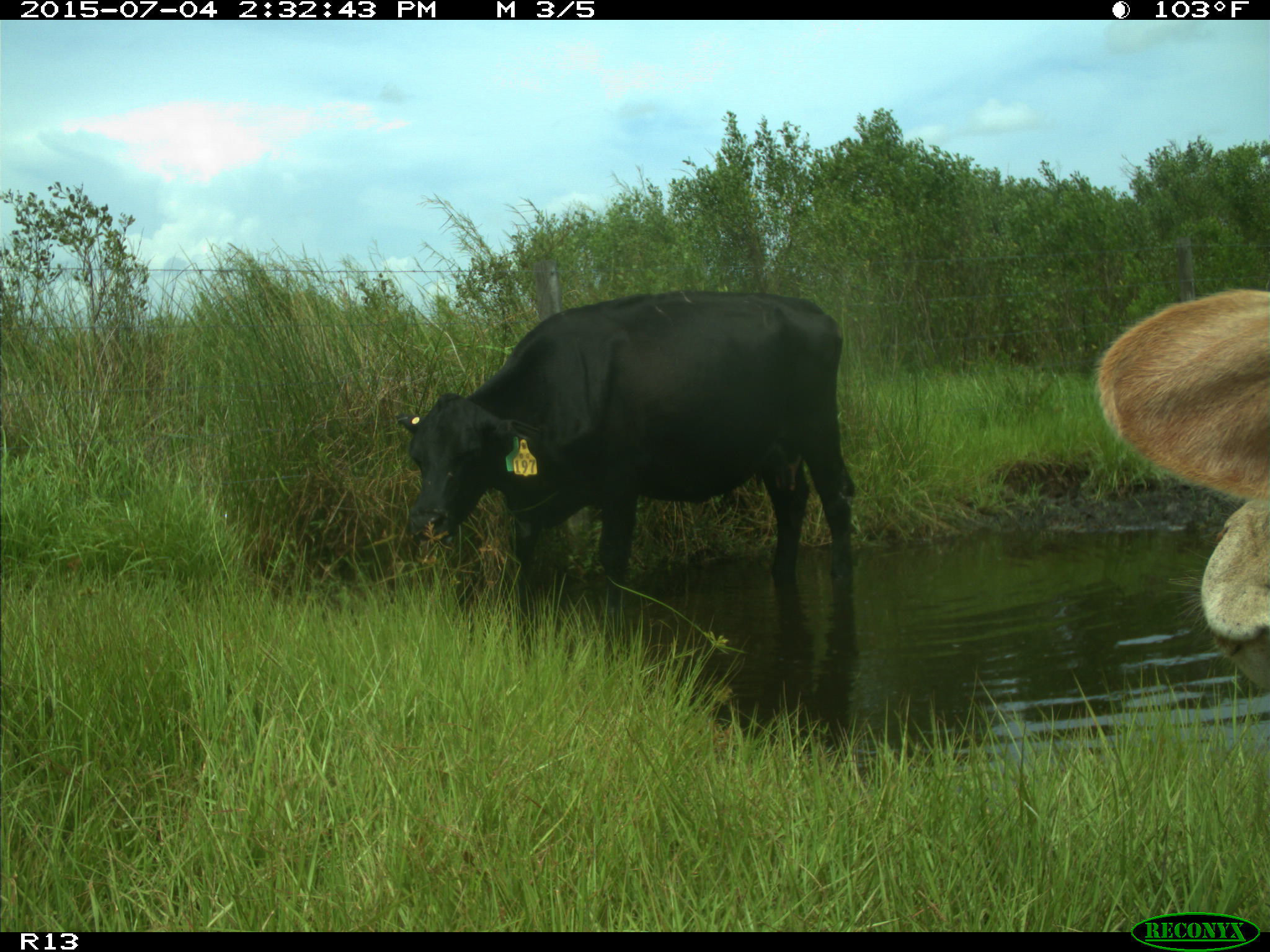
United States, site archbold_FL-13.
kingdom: Animalia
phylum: Chordata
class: Mammalia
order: Artiodactyla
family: Bovidae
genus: Bos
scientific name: Bos taurus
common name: domestic cow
Bos taurus (domestic cow).